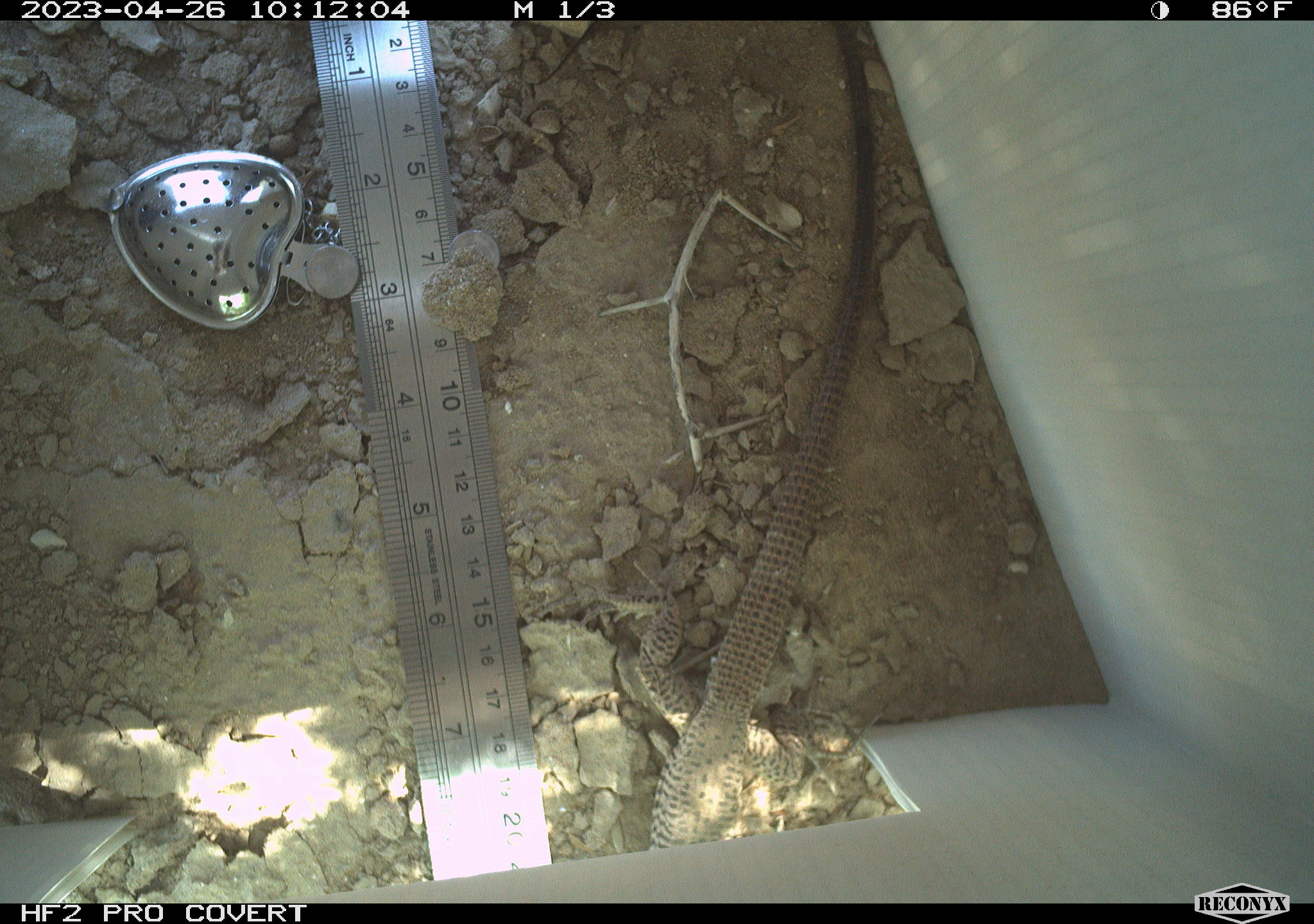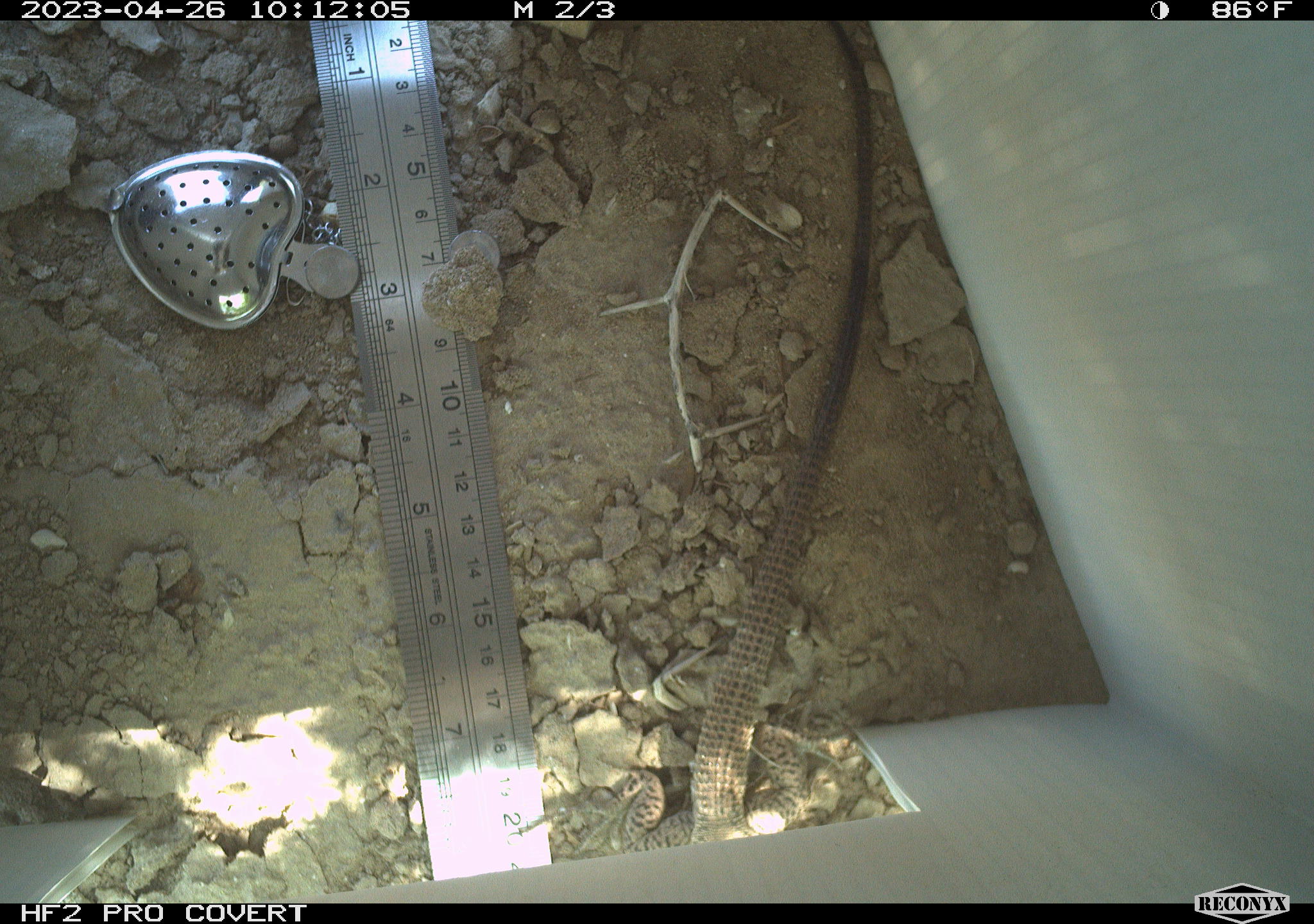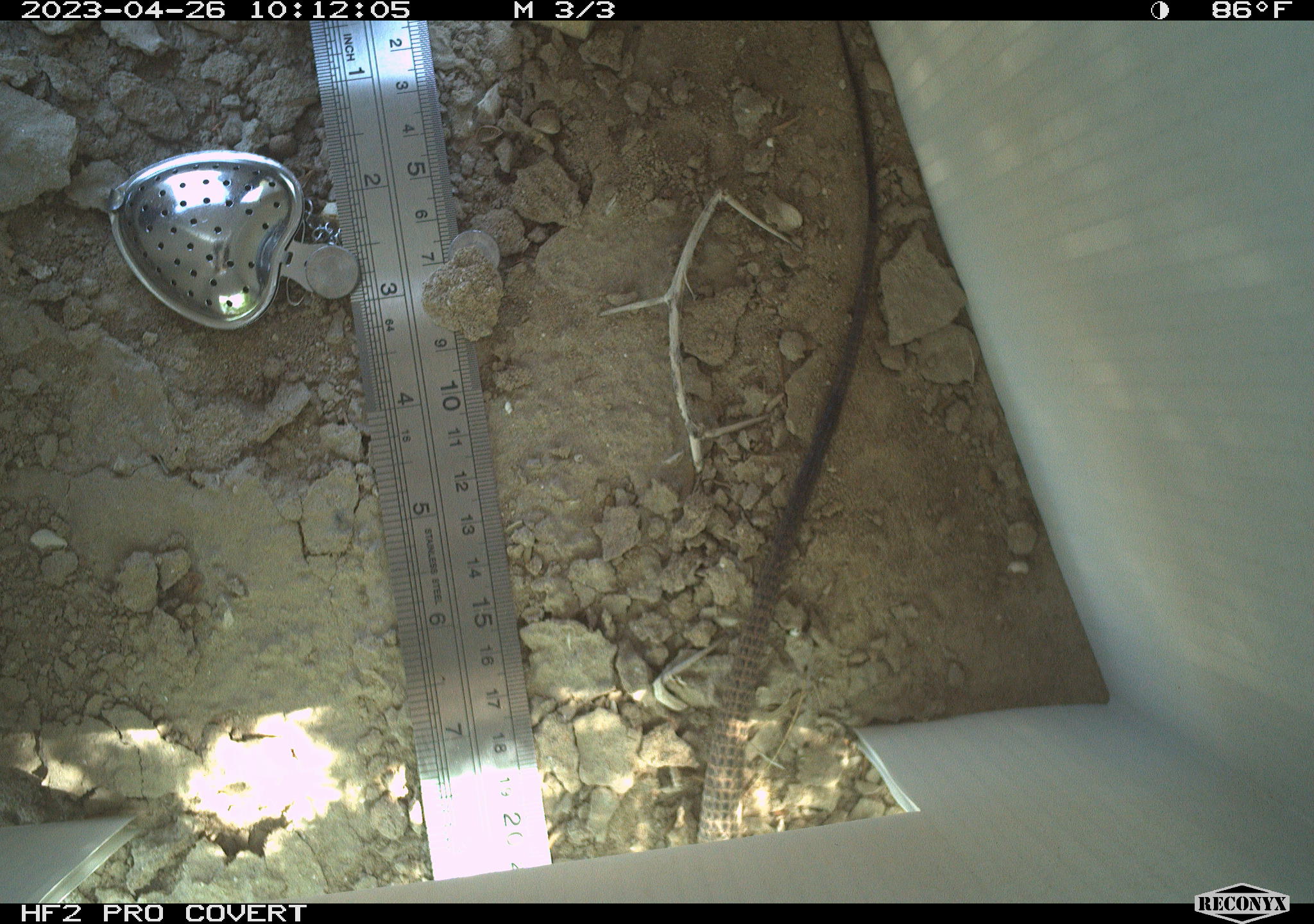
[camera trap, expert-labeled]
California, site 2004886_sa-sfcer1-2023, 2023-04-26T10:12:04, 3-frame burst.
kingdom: Animalia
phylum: Chordata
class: Reptilia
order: Squamata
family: Teiidae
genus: Aspidoscelis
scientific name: Aspidoscelis tigris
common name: western whiptail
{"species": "western whiptail (Aspidoscelis tigris)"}